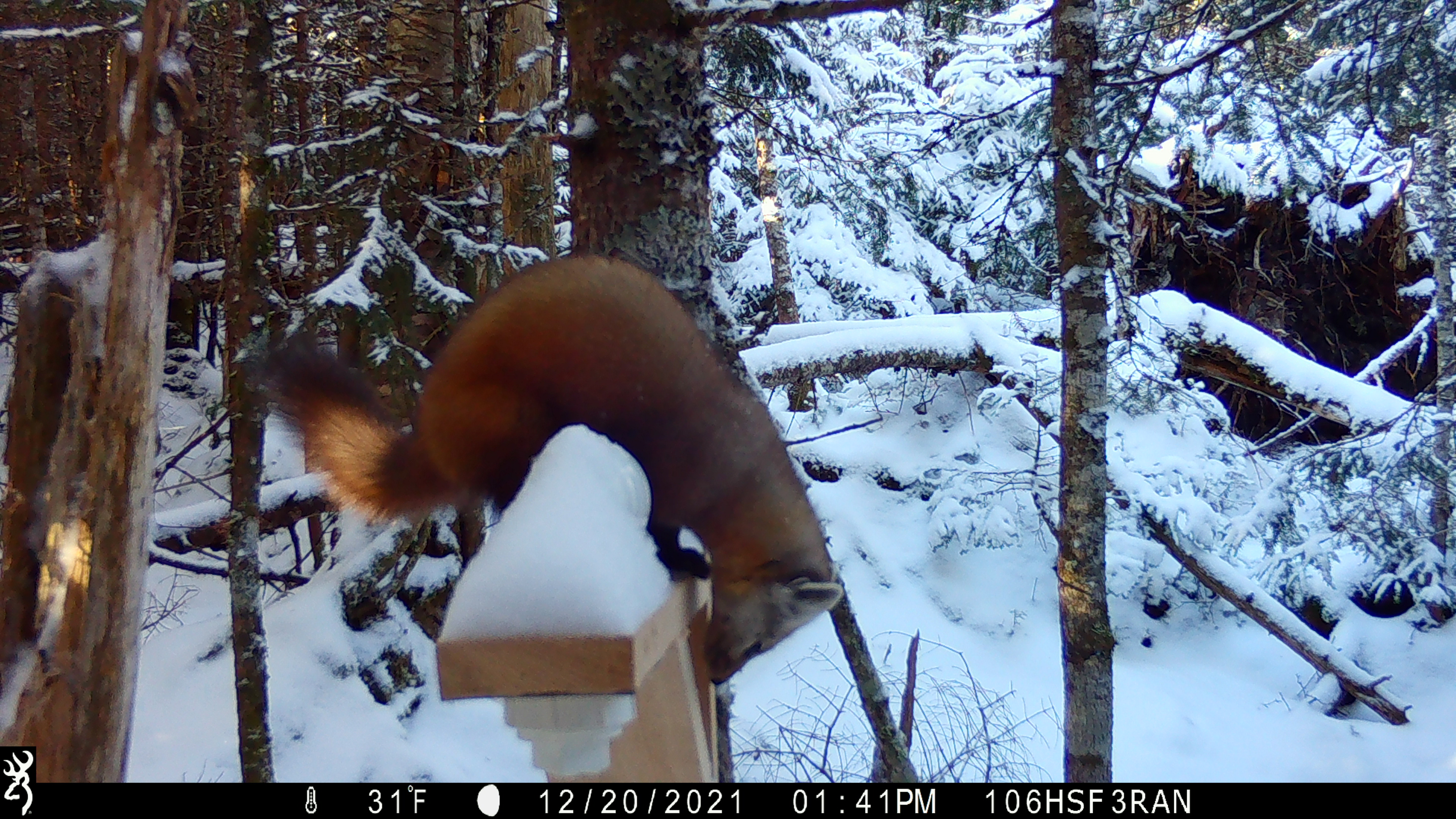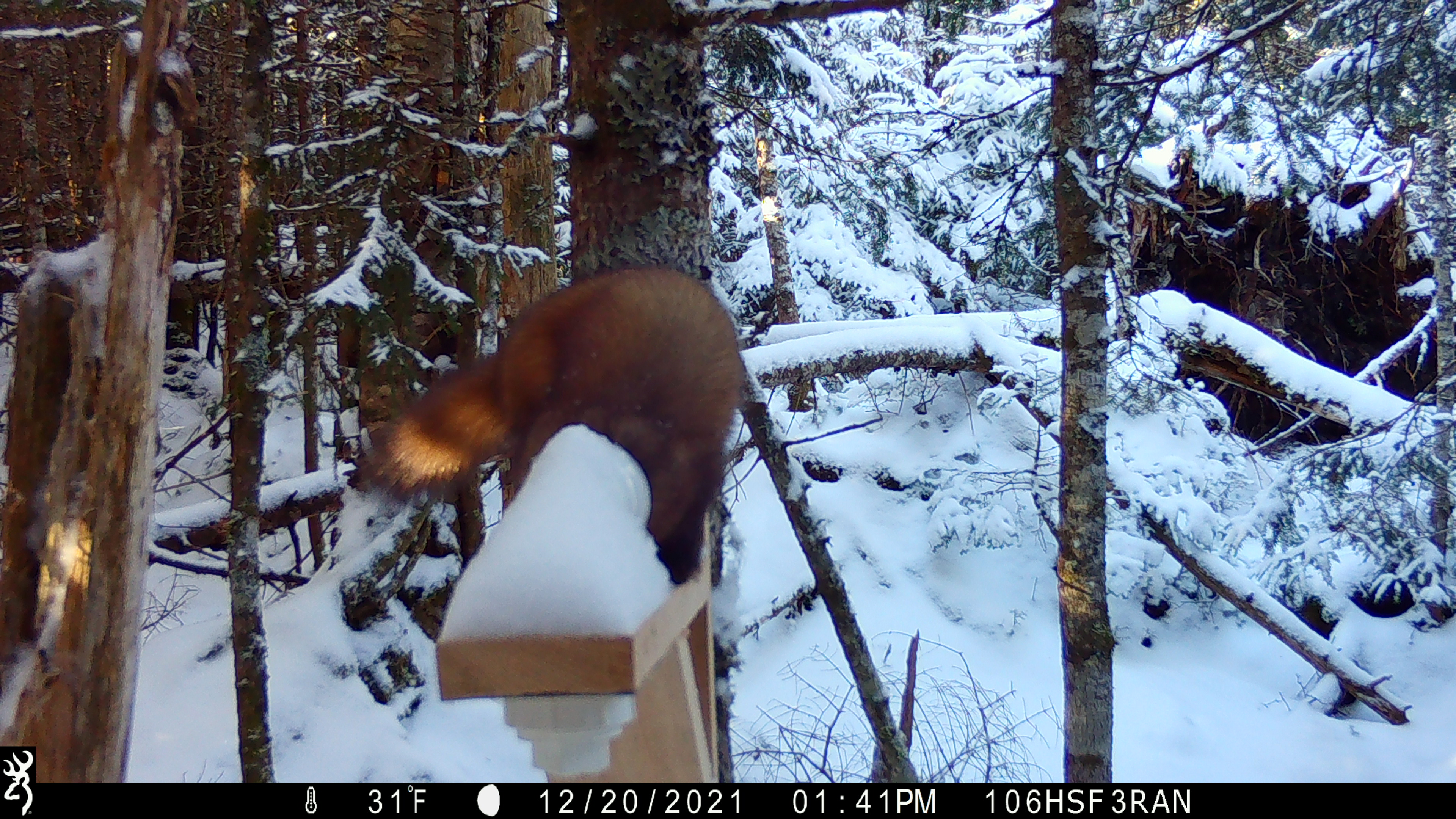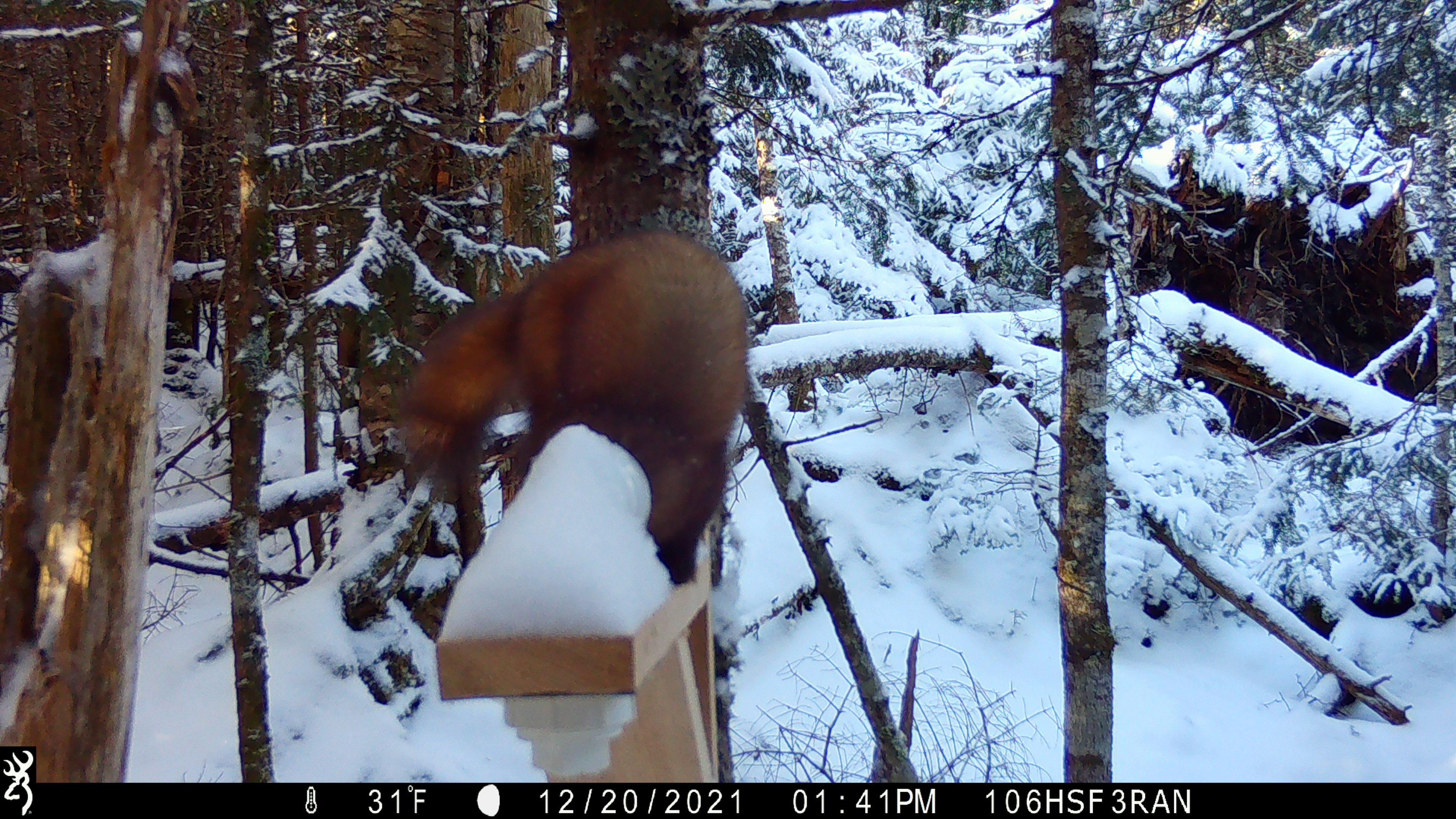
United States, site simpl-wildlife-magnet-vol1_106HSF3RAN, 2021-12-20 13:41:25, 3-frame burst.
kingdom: Animalia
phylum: Chordata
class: Mammalia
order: Carnivora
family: Mustelidae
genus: Martes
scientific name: Martes americana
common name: american marten